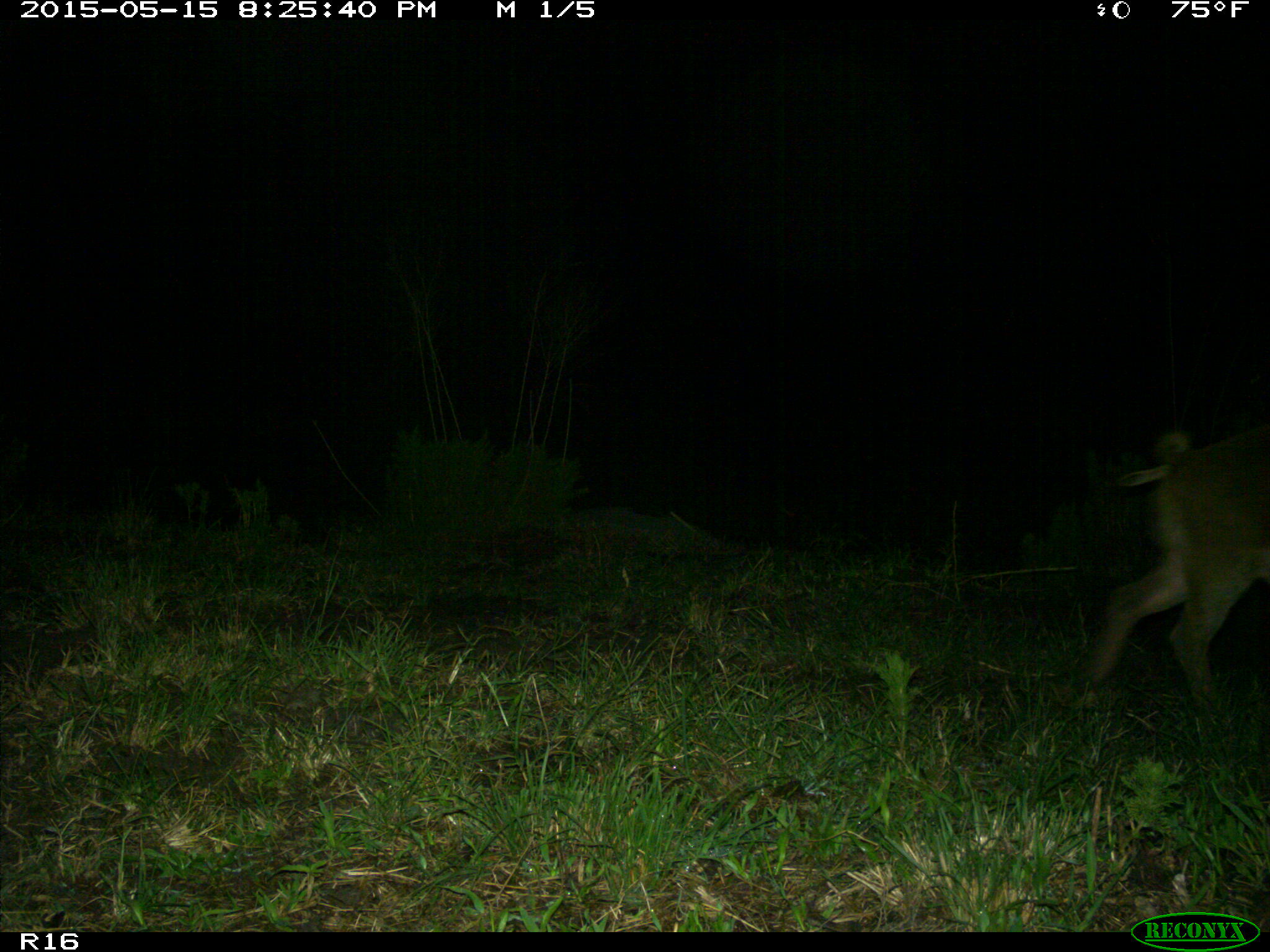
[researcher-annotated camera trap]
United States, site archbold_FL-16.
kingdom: Animalia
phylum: Chordata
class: Mammalia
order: Artiodactyla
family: Suidae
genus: Sus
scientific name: Sus scrofa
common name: wild boar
Sus scrofa (wild boar).